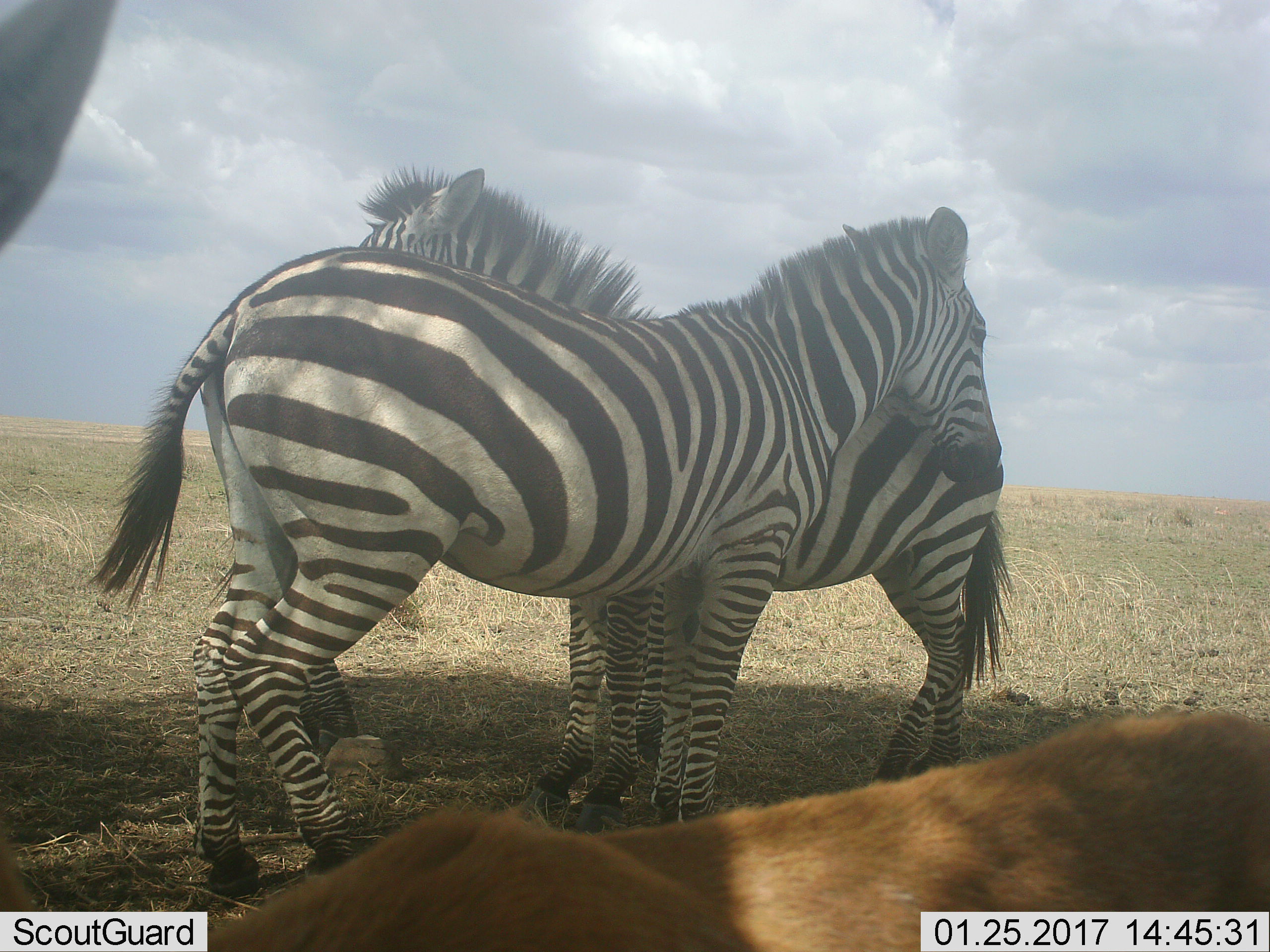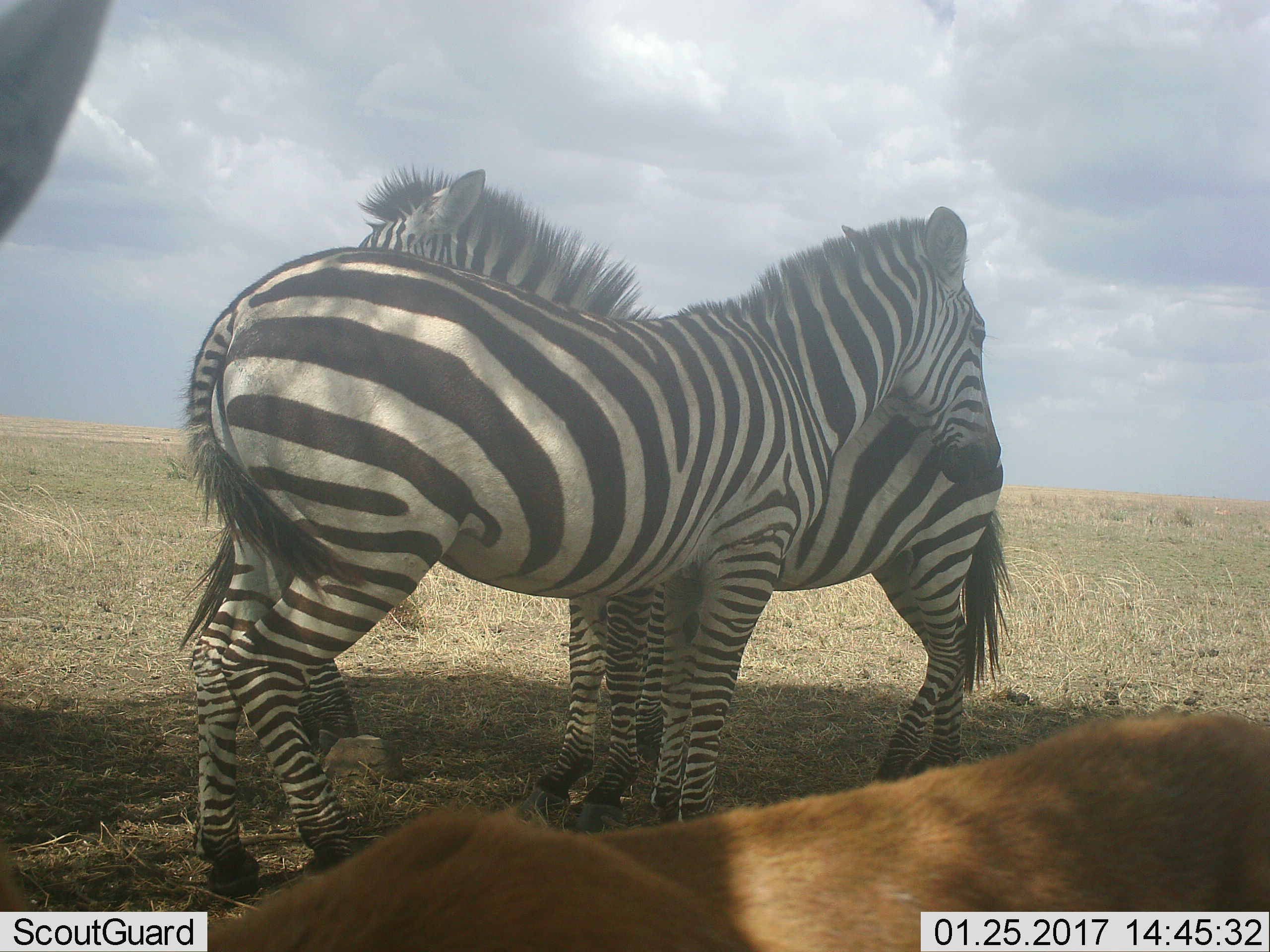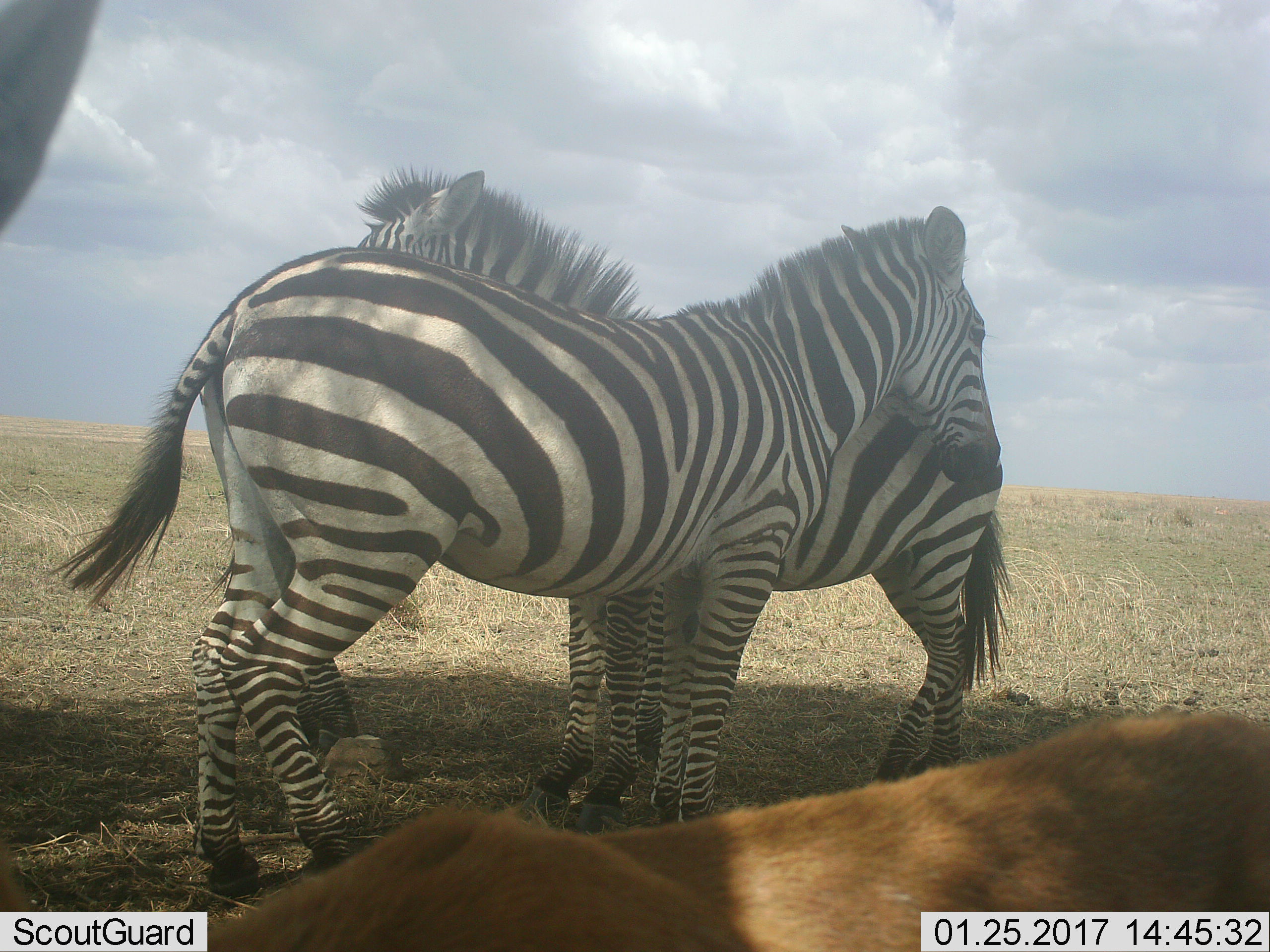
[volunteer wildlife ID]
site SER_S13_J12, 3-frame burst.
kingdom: Animalia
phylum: Chordata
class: Mammalia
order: Perissodactyla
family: Equidae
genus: Equus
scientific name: Equus quagga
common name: plains zebra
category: zebraplains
Zebraplains (plains zebra) (Equus quagga), count 3. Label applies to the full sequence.